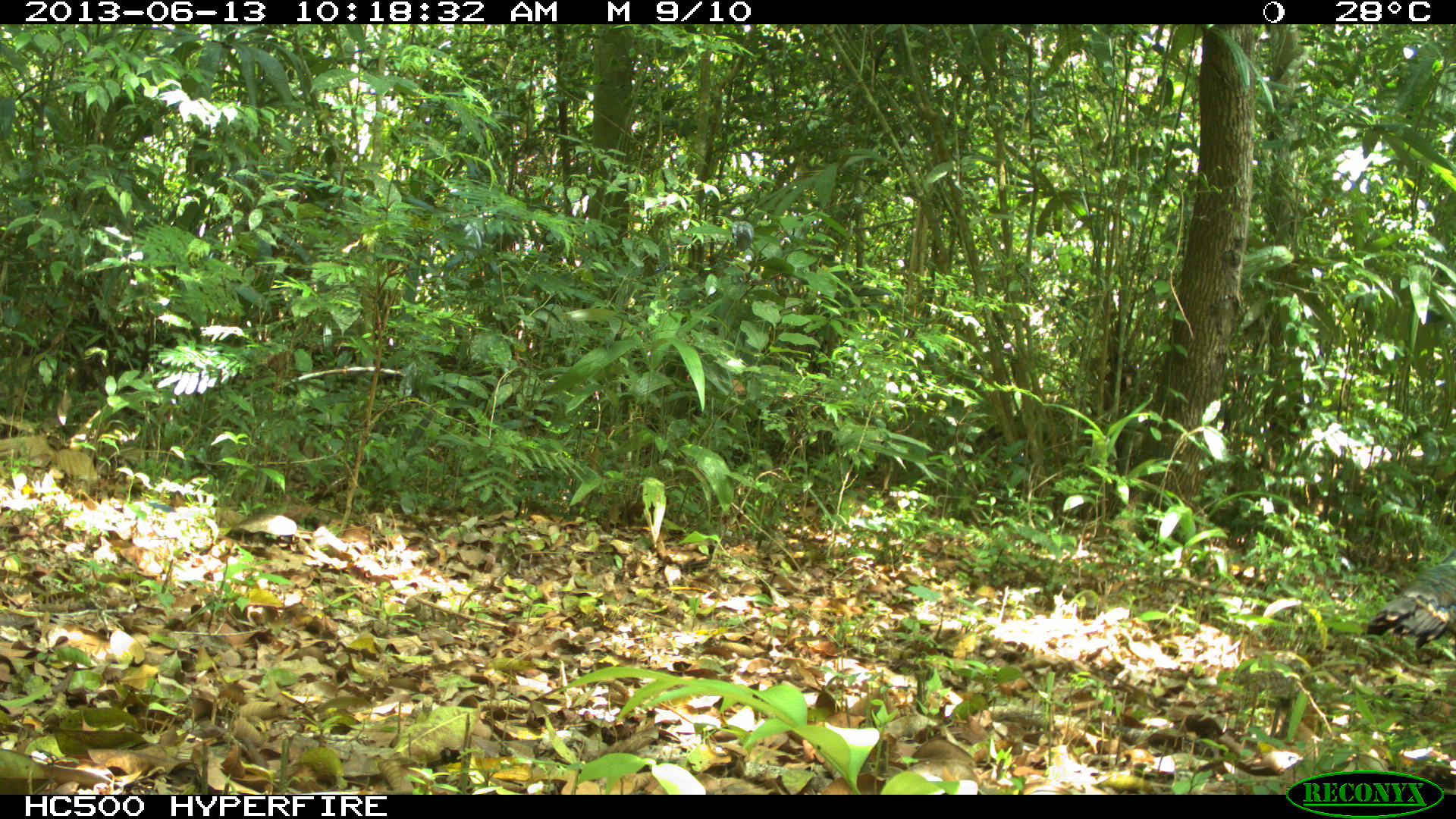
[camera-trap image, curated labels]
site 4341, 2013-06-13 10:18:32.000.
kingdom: Animalia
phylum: Chordata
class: Aves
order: Galliformes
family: Phasianidae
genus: Meleagris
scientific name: Meleagris ocellata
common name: ocellated turkey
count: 1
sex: female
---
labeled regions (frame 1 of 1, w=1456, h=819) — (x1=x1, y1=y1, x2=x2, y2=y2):
meleagris ocellata: (x1=1373, y1=552, x2=1452, y2=661)